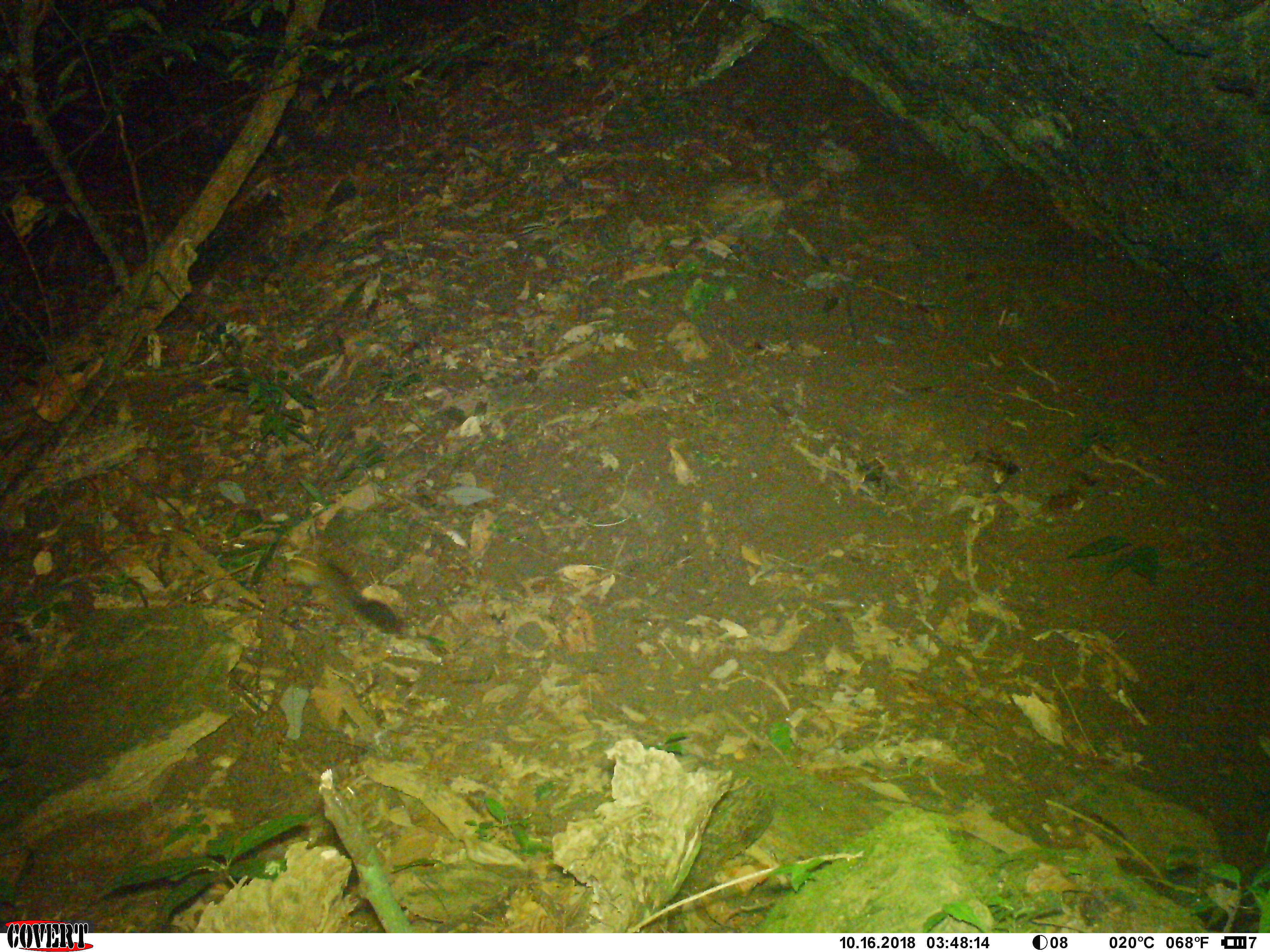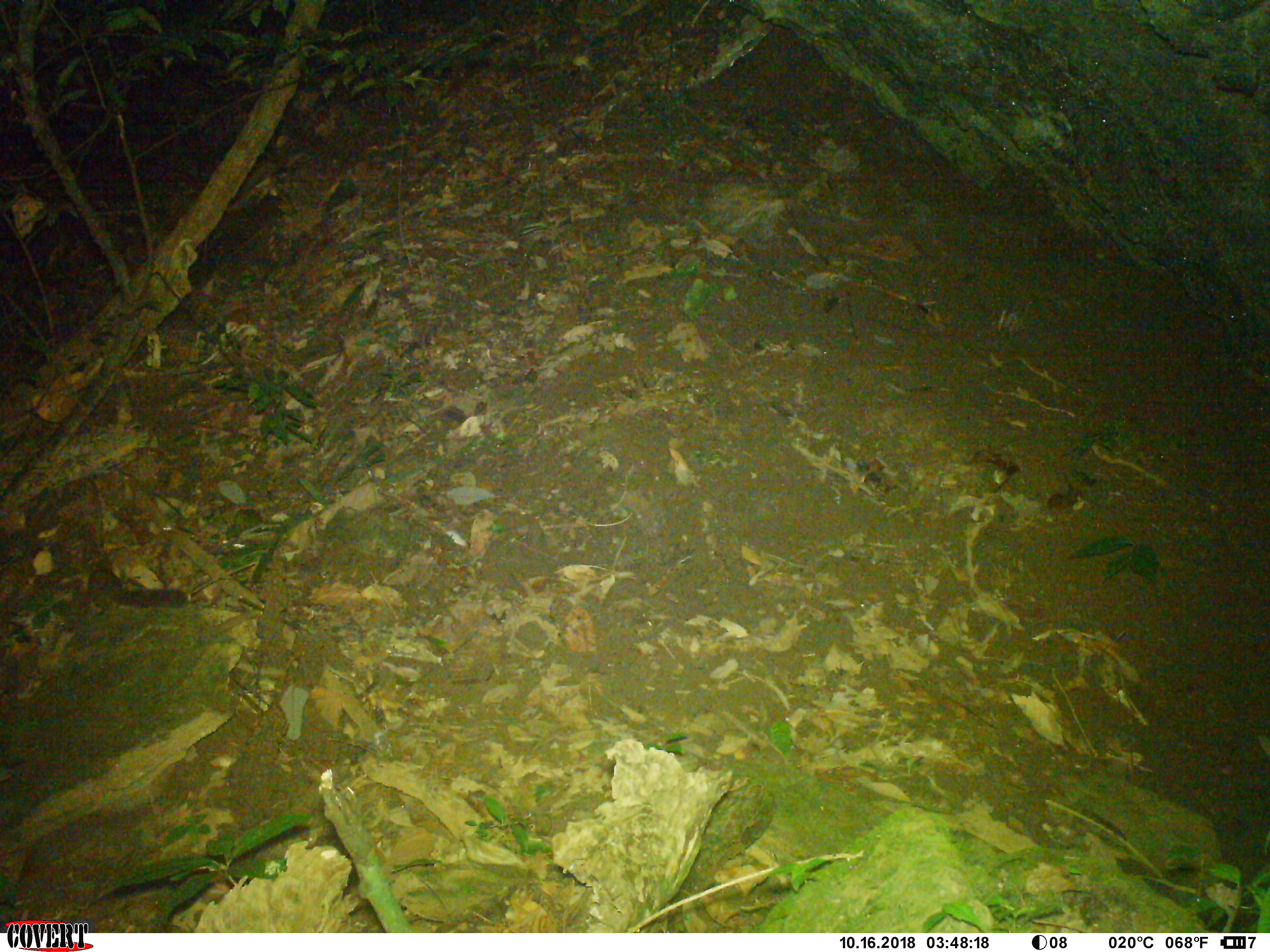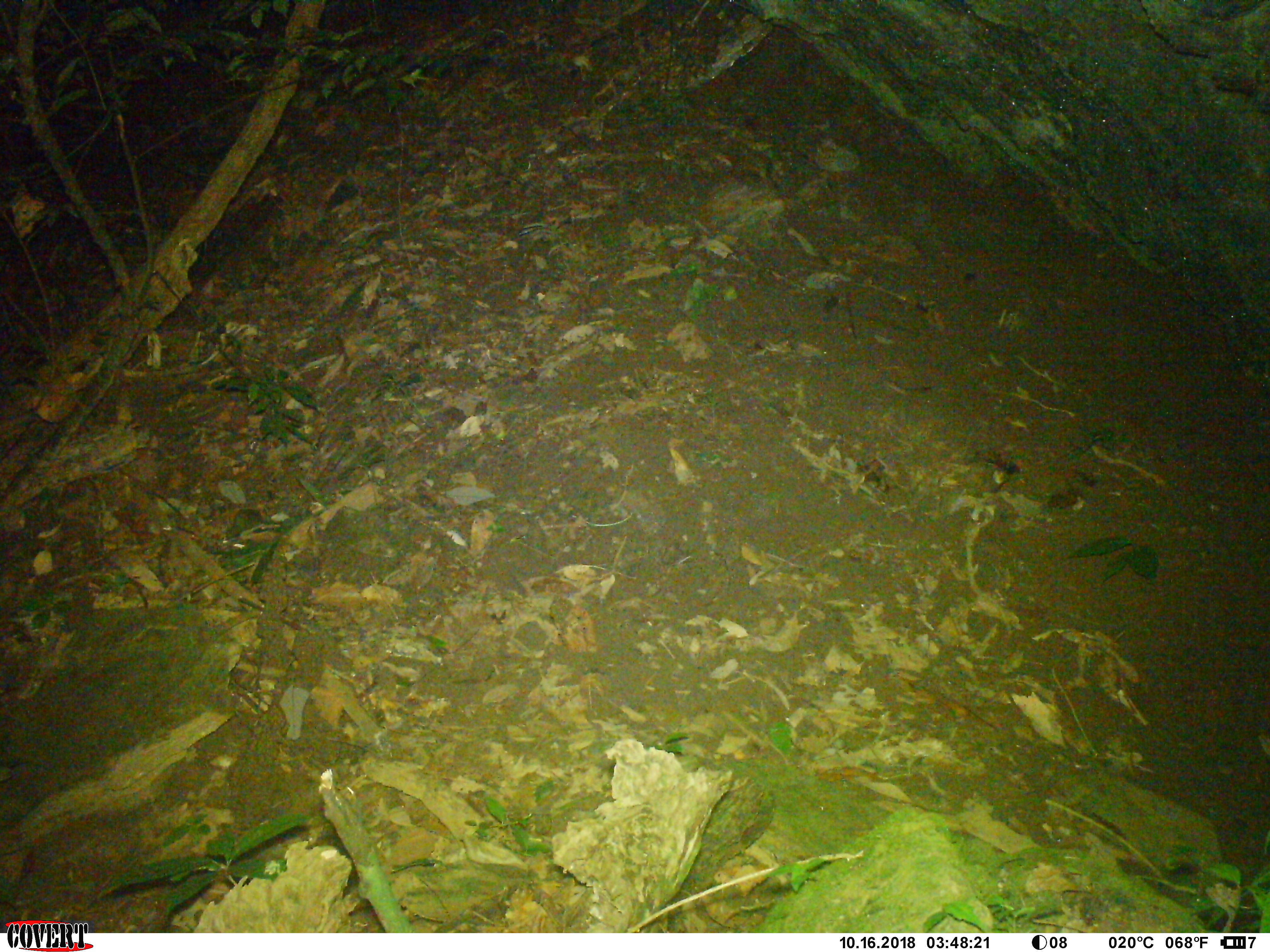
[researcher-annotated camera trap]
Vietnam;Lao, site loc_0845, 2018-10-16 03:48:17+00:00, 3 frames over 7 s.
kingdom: Animalia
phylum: Chordata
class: Mammalia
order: Rodentia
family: Sciuridae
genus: Dremomys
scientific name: Dremomys rufigenis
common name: red-cheeked squirrel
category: red cheeked squirrel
Red cheeked squirrel (red-cheeked squirrel) (Dremomys rufigenis). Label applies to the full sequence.